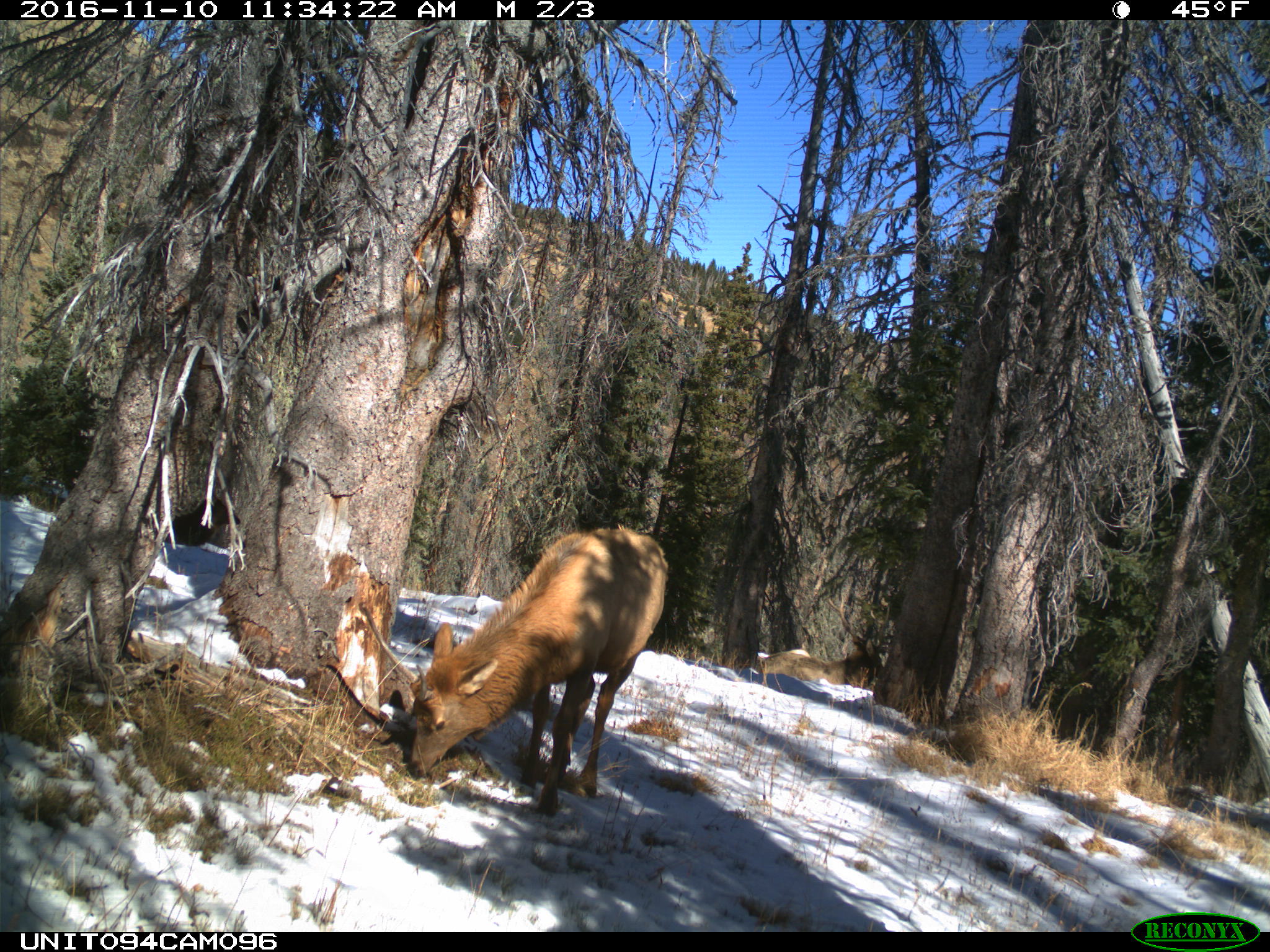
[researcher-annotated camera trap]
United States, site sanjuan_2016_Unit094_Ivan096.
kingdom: Animalia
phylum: Chordata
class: Mammalia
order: Artiodactyla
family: Cervidae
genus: Cervus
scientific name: Cervus elaphus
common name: red deer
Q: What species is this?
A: Cervus elaphus (red deer).